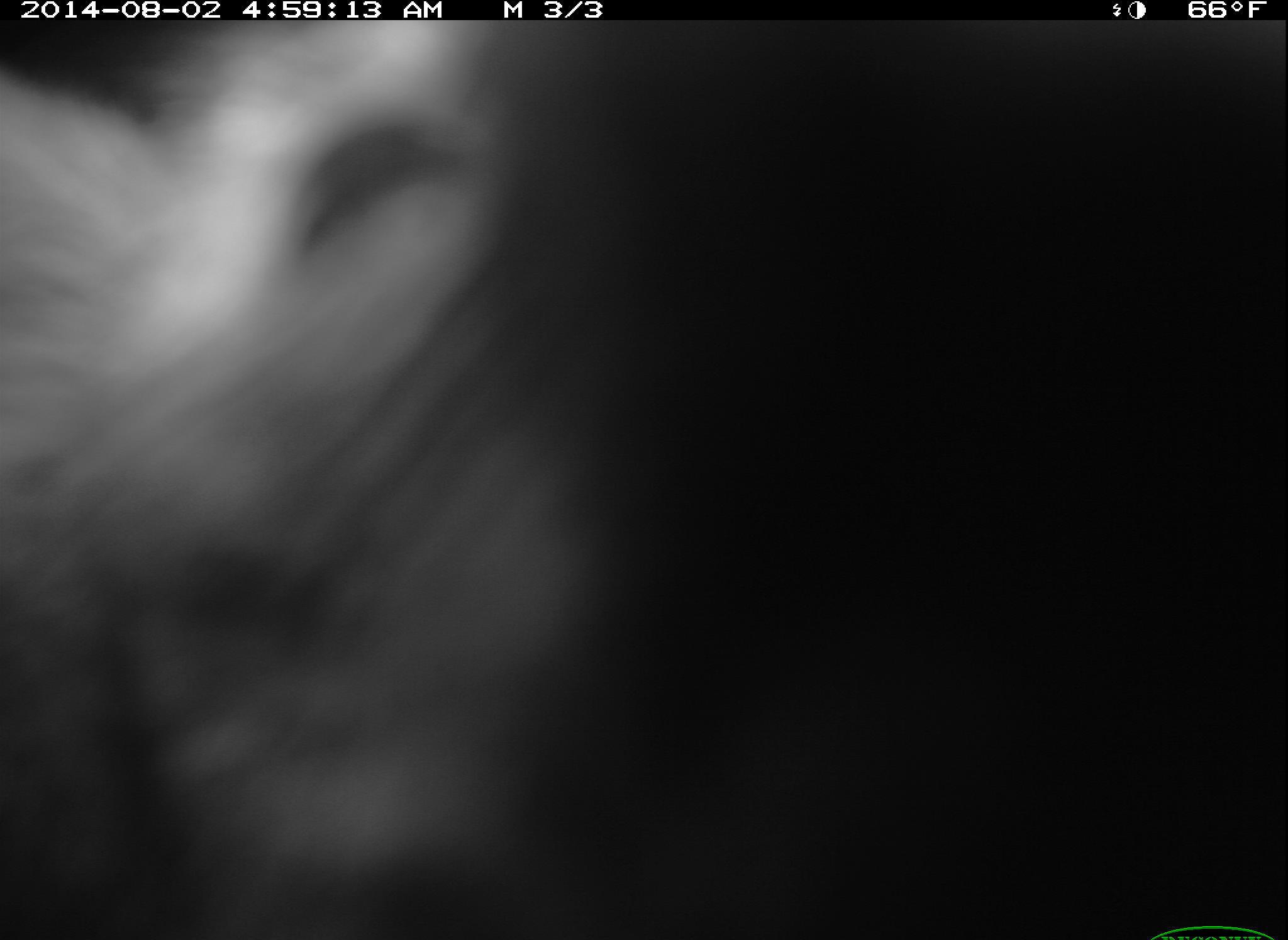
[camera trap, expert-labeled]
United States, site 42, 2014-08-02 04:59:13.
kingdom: Animalia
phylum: Chordata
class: Mammalia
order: Carnivora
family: Canidae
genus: Urocyon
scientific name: Urocyon cinereoargenteus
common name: gray fox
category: fox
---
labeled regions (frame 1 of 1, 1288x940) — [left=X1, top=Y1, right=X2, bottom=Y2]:
fox: [left=5, top=16, right=680, bottom=939]